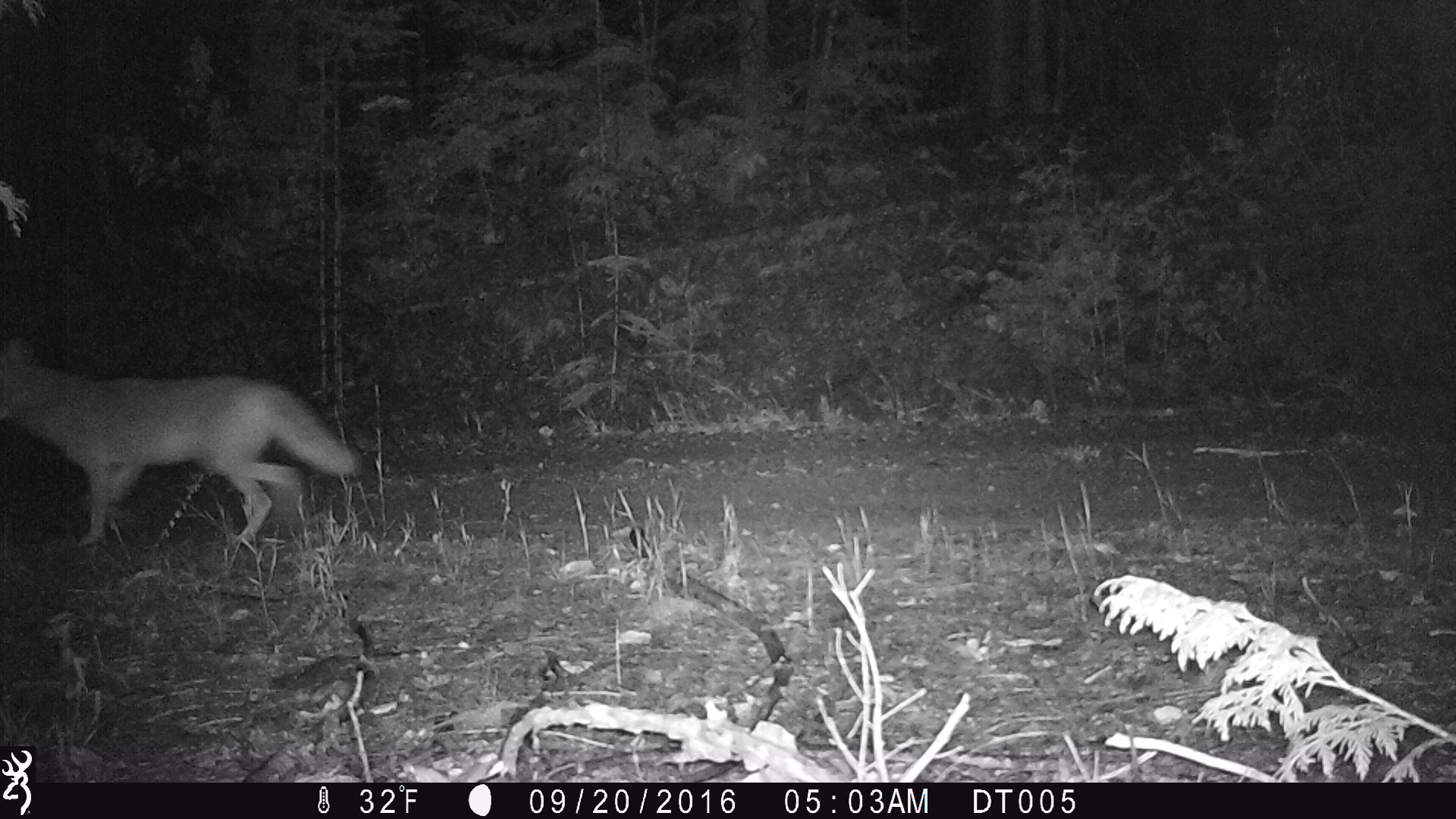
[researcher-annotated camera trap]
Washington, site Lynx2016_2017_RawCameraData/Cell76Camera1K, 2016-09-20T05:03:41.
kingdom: Animalia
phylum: Chordata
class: Mammalia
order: Carnivora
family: Canidae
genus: Canis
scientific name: Canis latrans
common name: coyote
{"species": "Canis latrans (coyote)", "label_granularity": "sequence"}